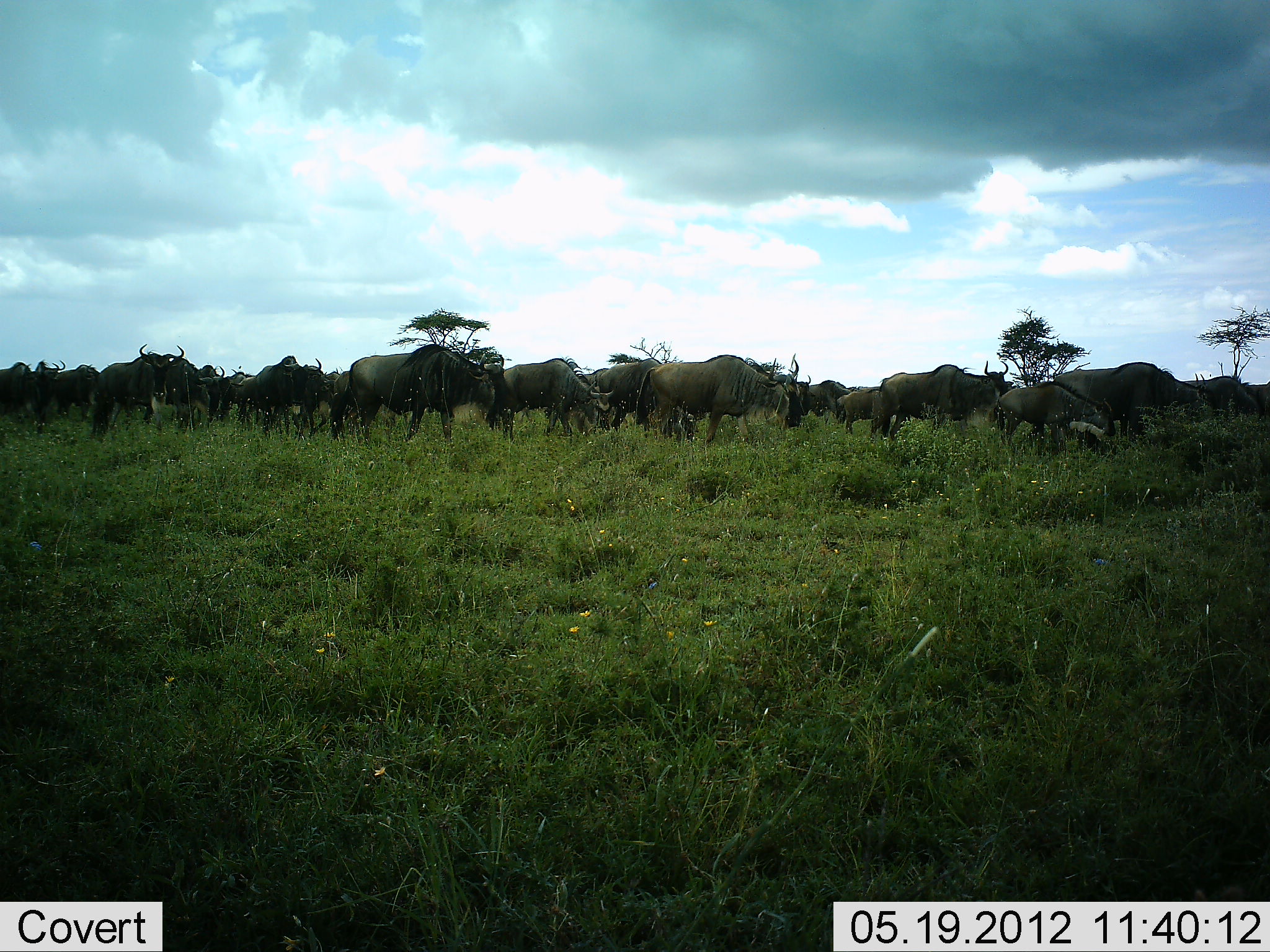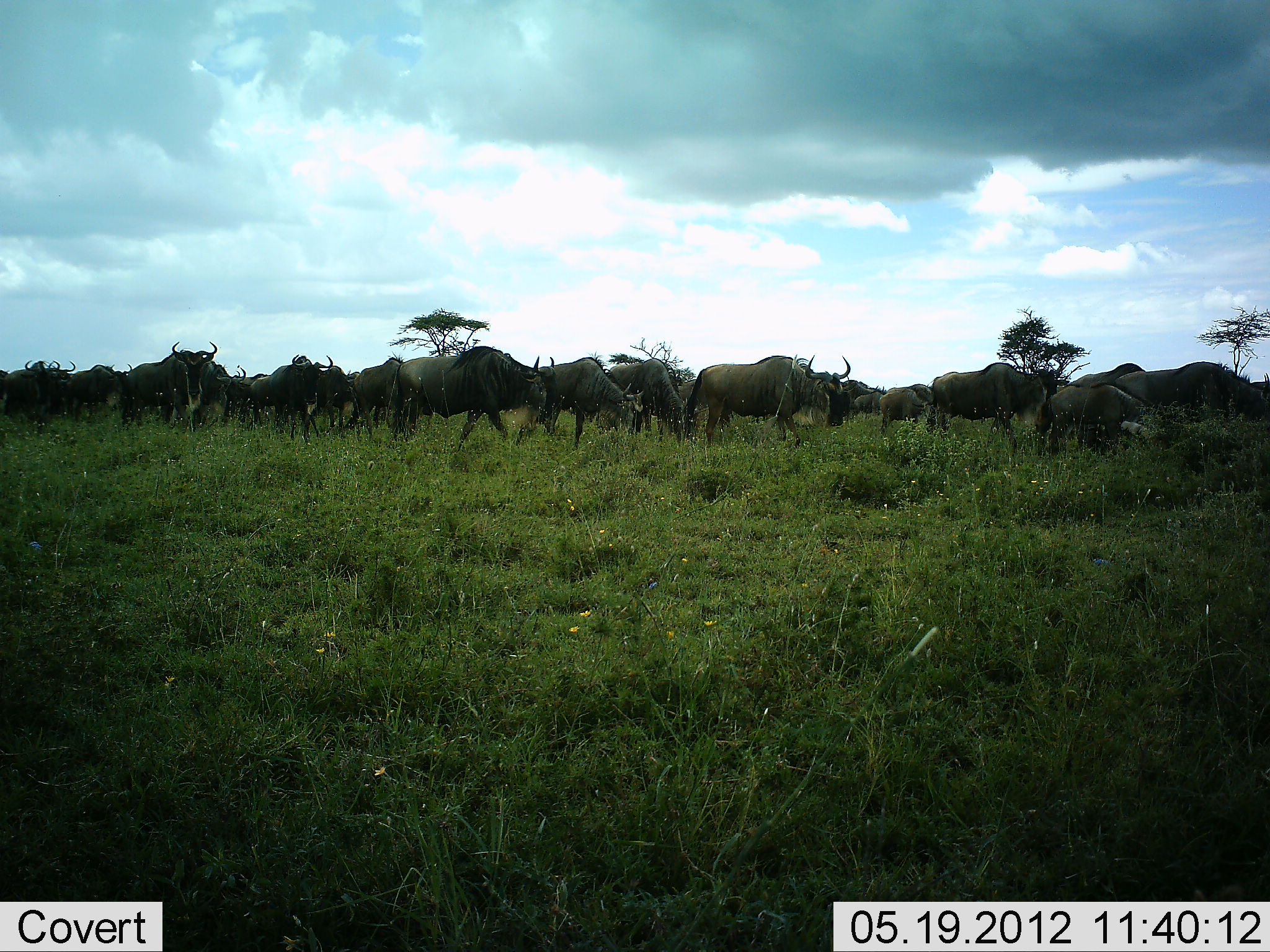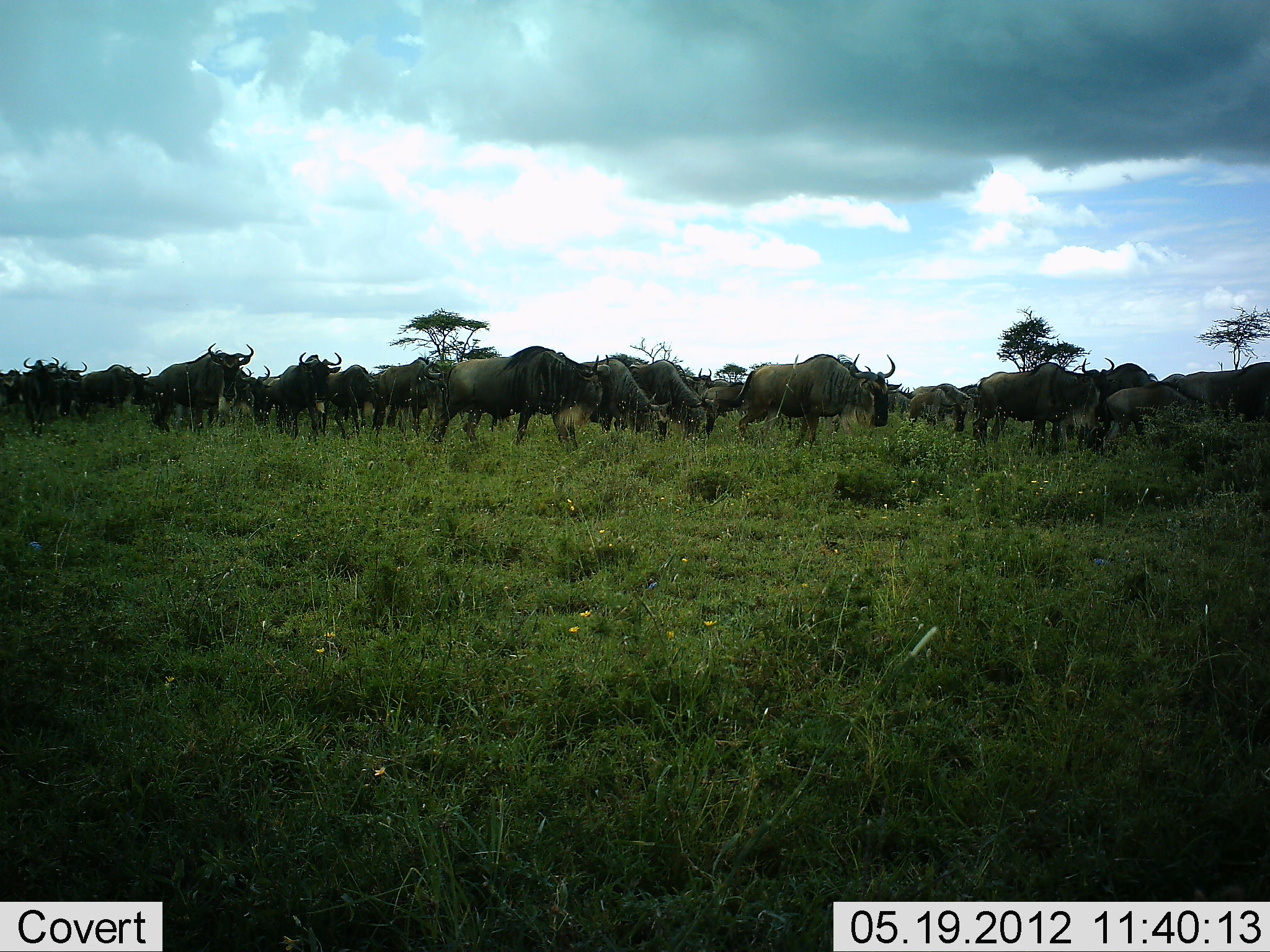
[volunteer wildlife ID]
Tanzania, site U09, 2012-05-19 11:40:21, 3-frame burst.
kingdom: Animalia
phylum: Chordata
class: Mammalia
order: Artiodactyla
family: Bovidae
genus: Connochaetes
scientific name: Connochaetes taurinus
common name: blue wildebeest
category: wildebeest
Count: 11-50.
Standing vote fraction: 20%.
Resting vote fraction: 0%.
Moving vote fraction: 80%.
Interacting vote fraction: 0%.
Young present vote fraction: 10%.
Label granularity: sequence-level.